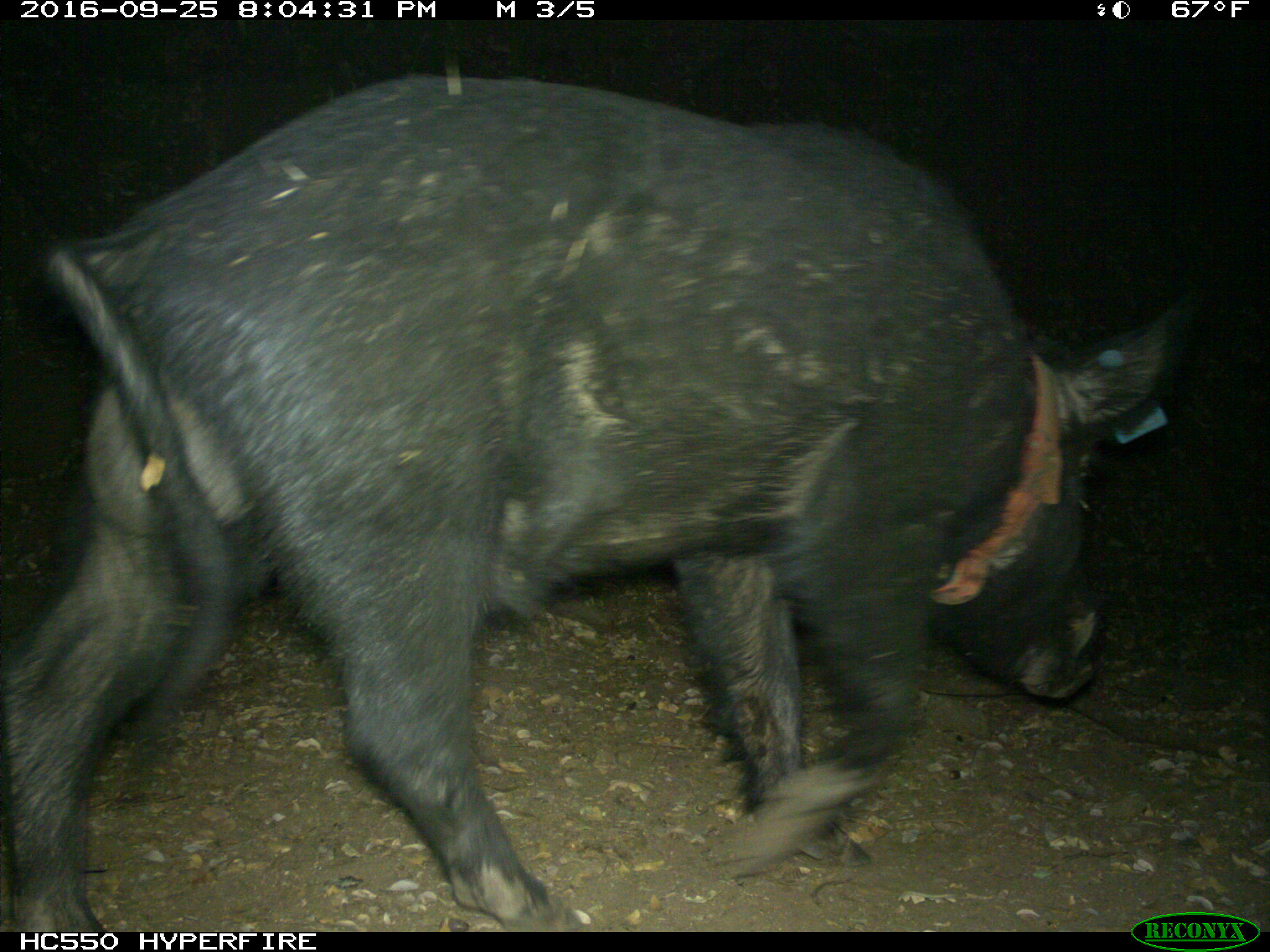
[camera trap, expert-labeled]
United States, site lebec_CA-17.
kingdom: Animalia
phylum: Chordata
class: Mammalia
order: Artiodactyla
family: Suidae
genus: Sus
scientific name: Sus scrofa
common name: wild boar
Sus scrofa (wild boar).